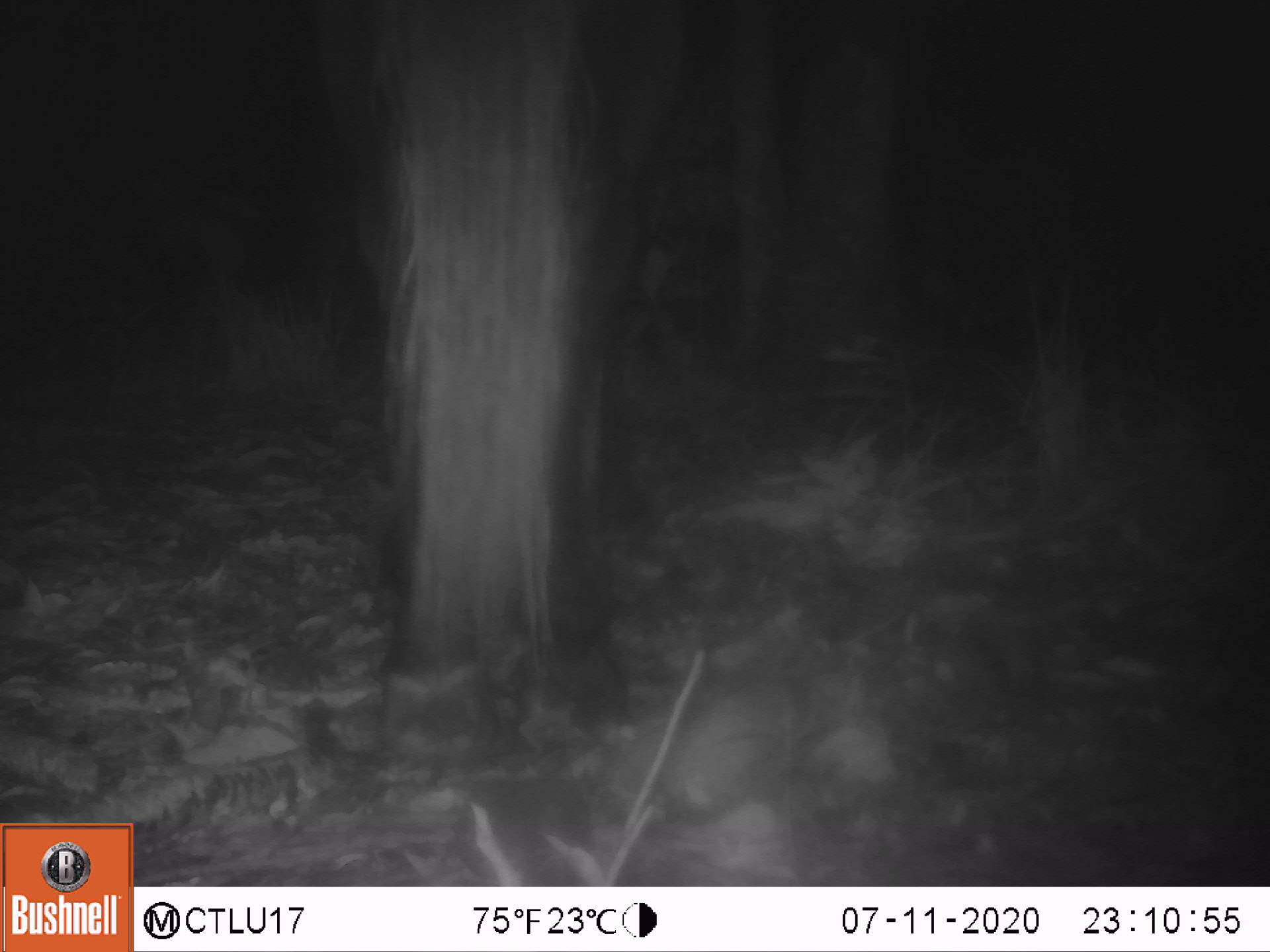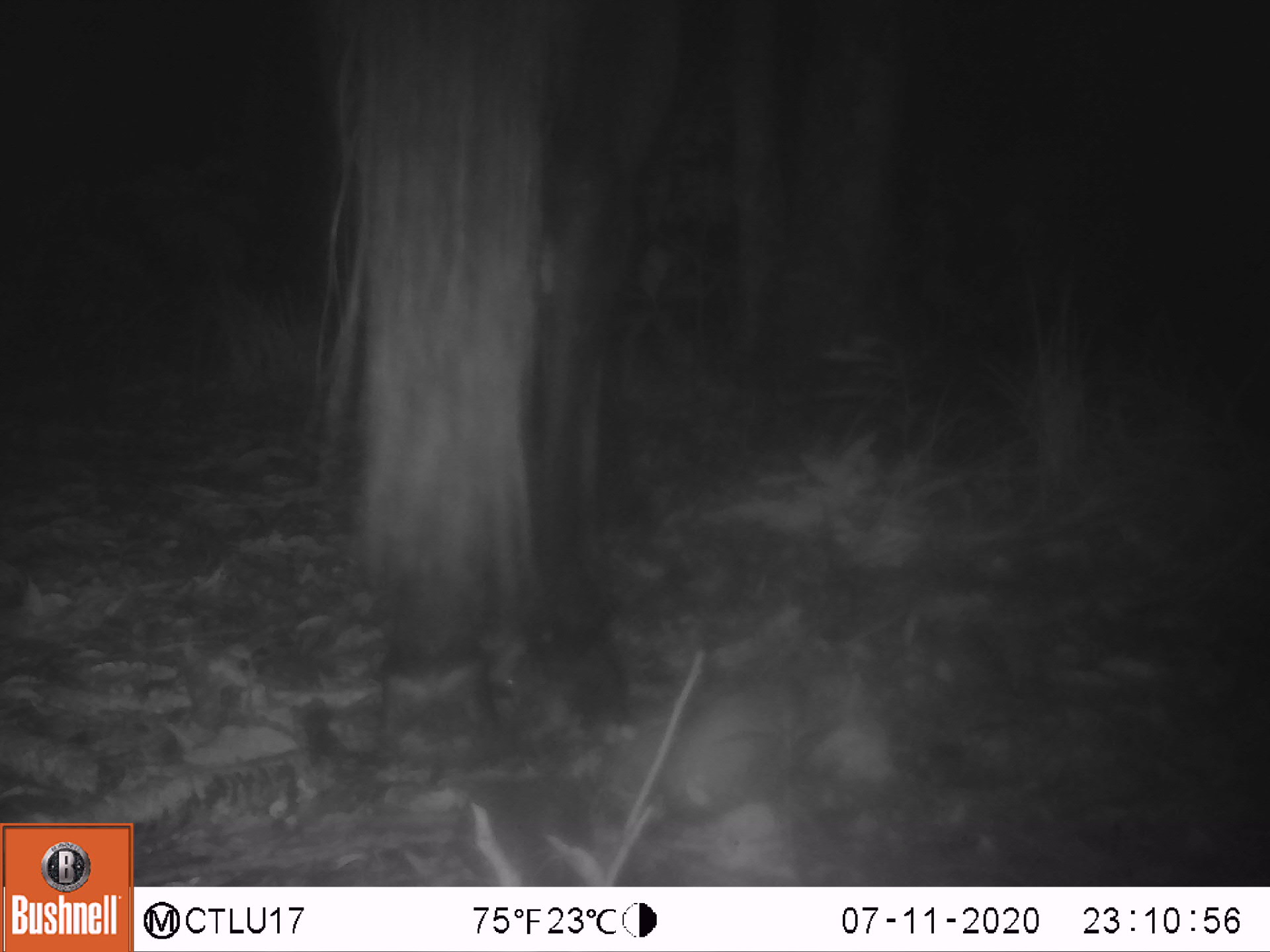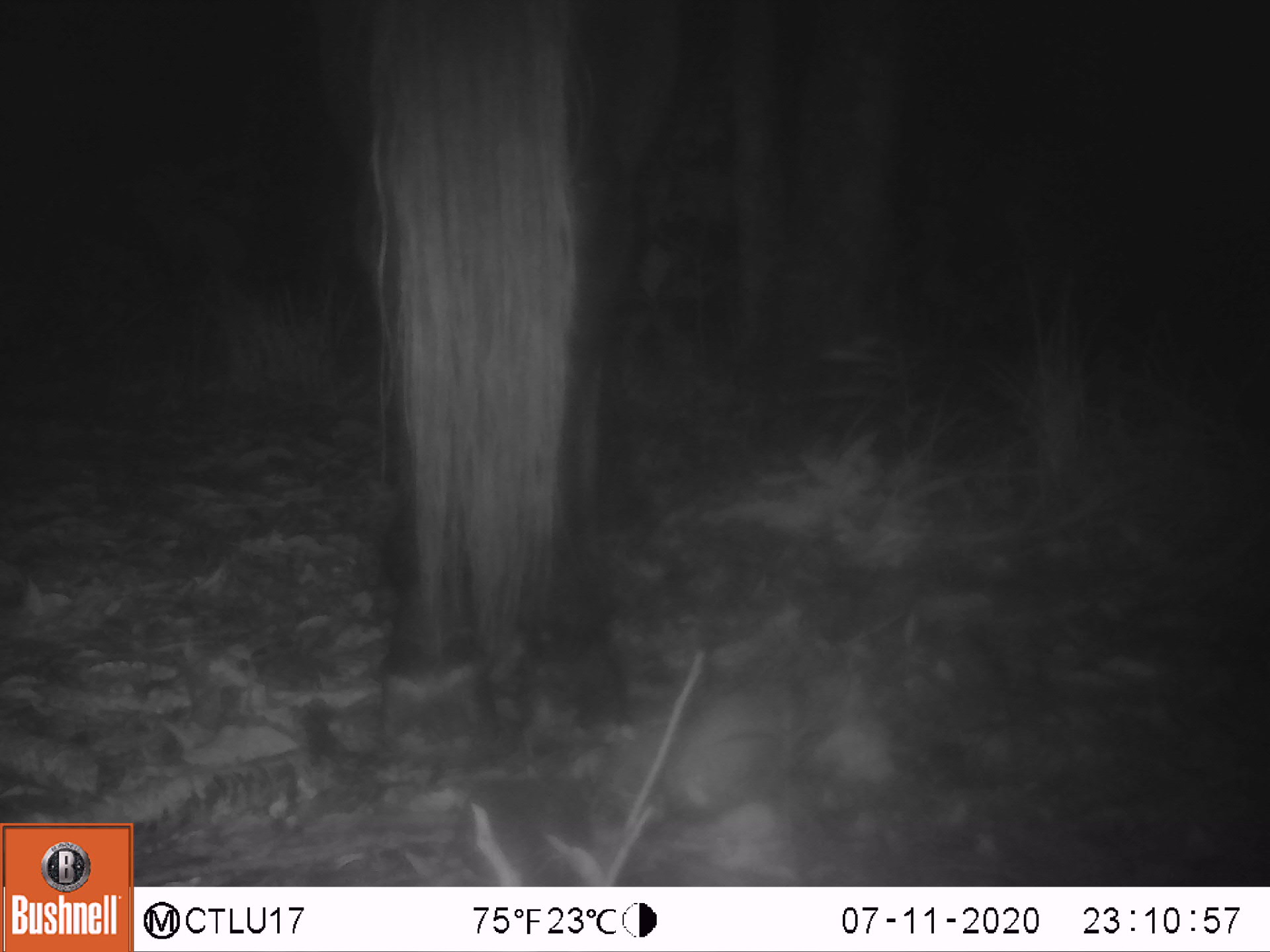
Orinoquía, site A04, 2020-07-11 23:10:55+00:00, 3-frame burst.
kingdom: Animalia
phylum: Chordata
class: Mammalia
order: Perissodactyla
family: Equidae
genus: Equus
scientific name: Equus caballus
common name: domestic horse